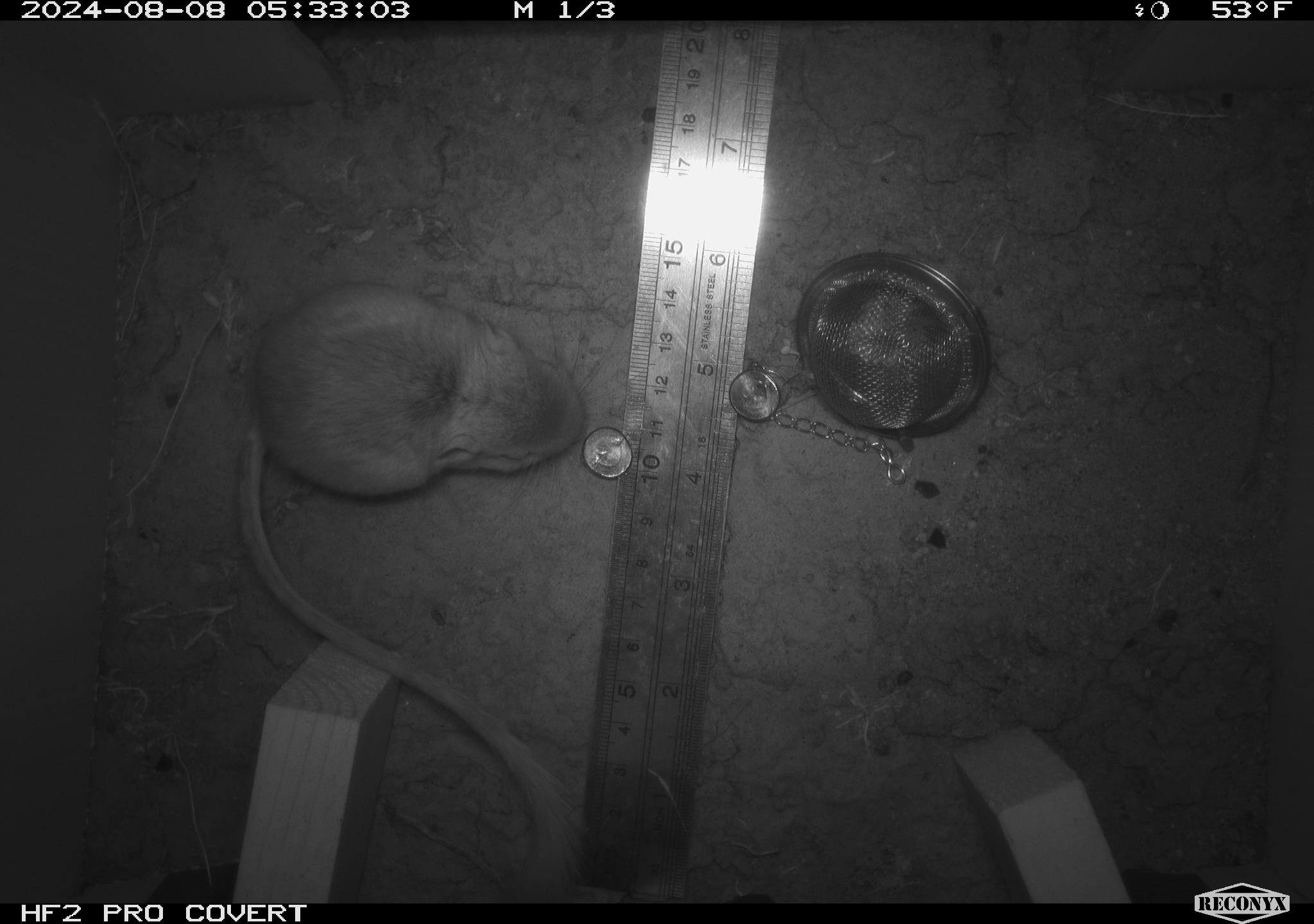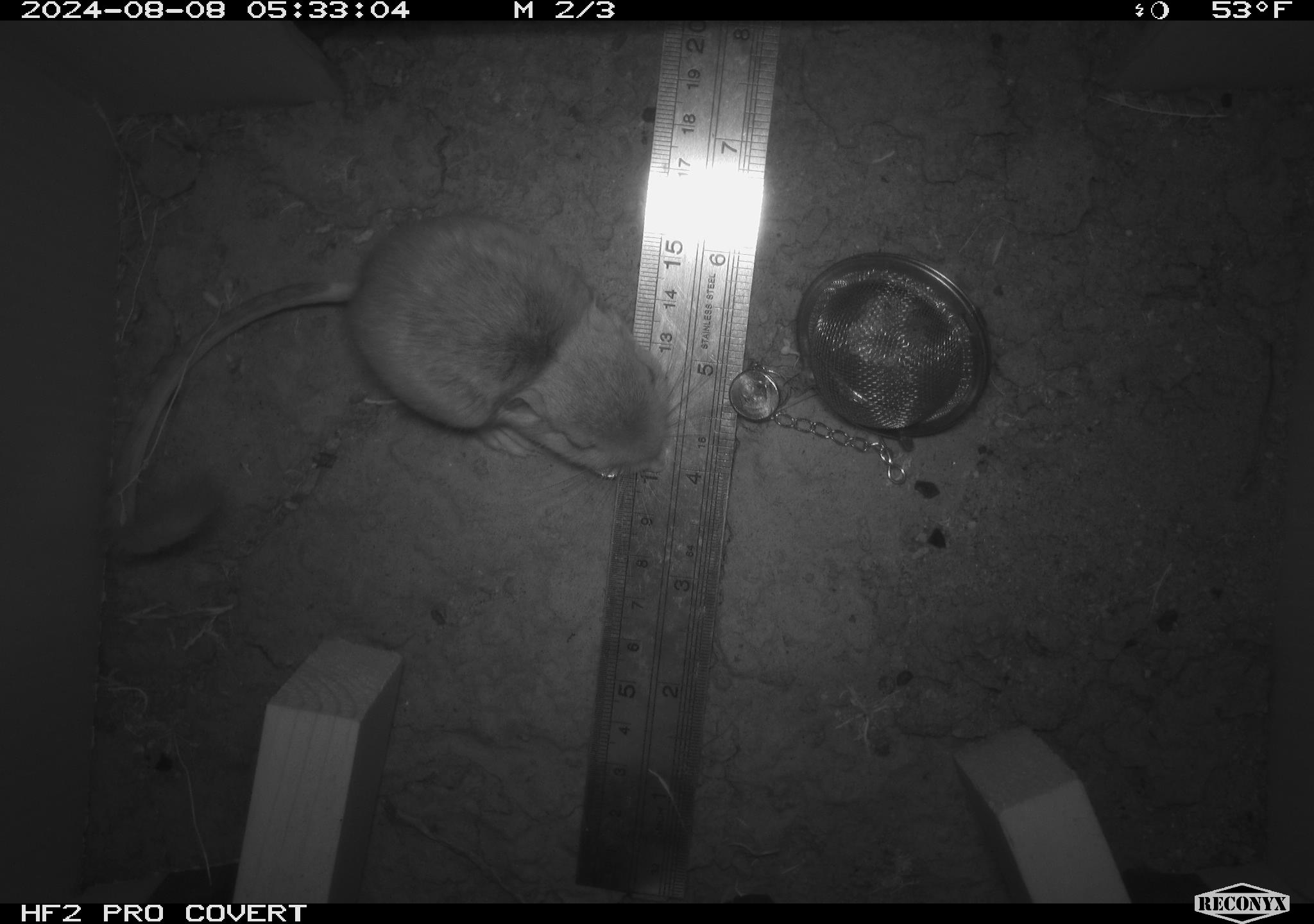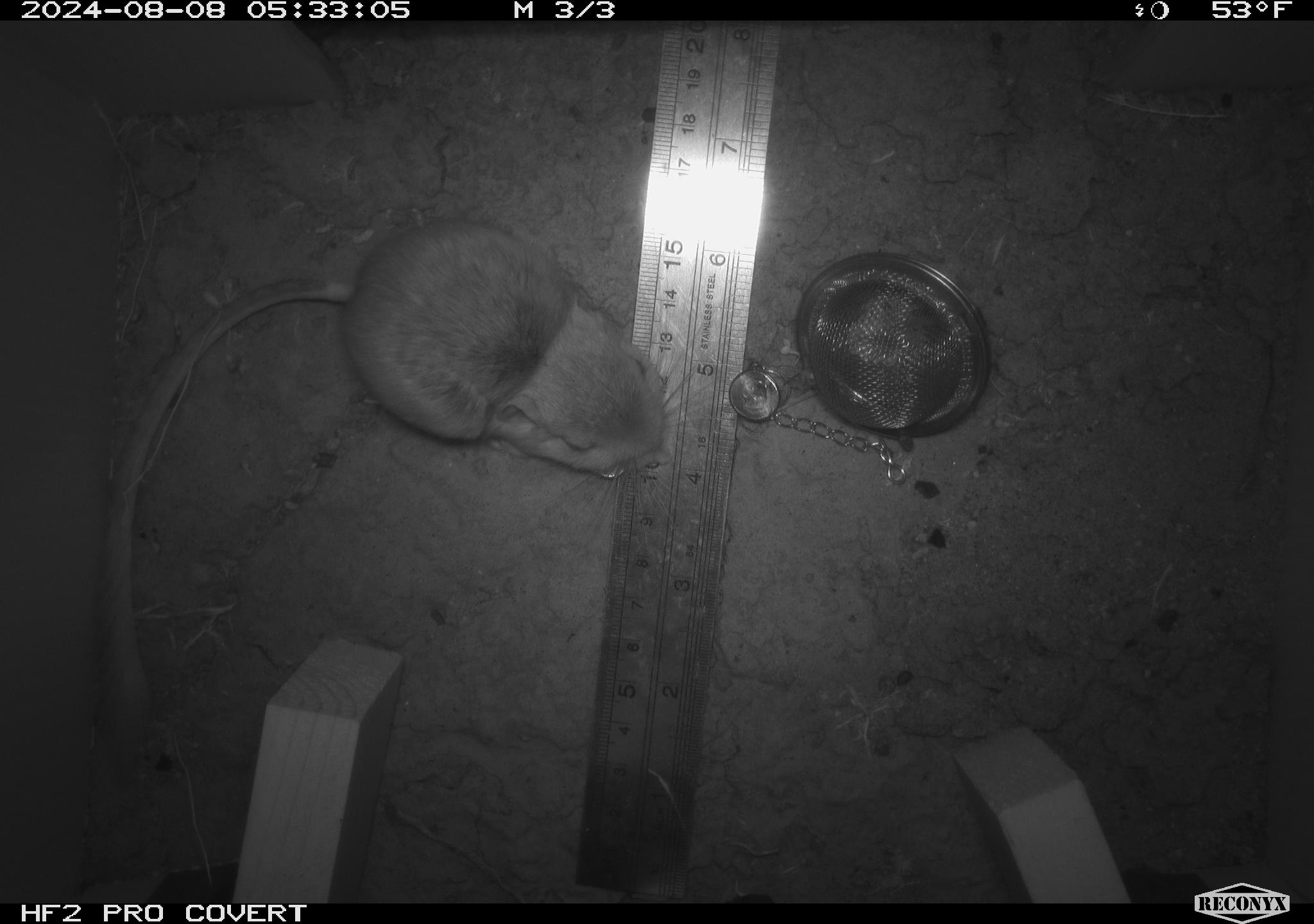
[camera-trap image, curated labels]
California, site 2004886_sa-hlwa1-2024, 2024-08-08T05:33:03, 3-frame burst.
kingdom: Animalia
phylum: Chordata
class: Mammalia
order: Rodentia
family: Heteromyidae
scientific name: Heteromyidae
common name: kangaroo rats and pocket mice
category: heteromyidae family